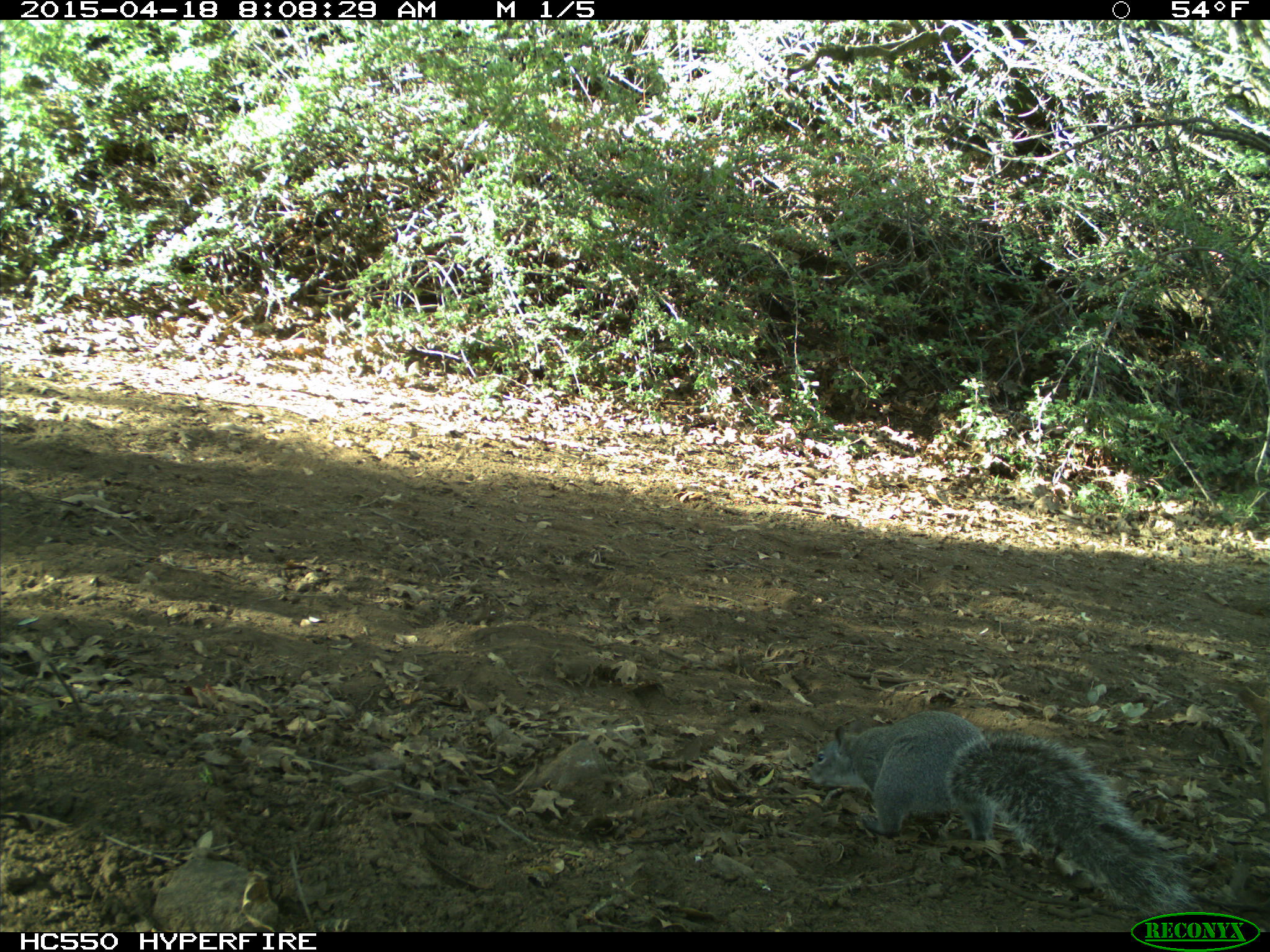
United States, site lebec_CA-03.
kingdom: Animalia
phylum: Chordata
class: Mammalia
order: Rodentia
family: Sciuridae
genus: Sciurus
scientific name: Sciurus carolinensis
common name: eastern gray squirrel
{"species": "Sciurus carolinensis (eastern gray squirrel)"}